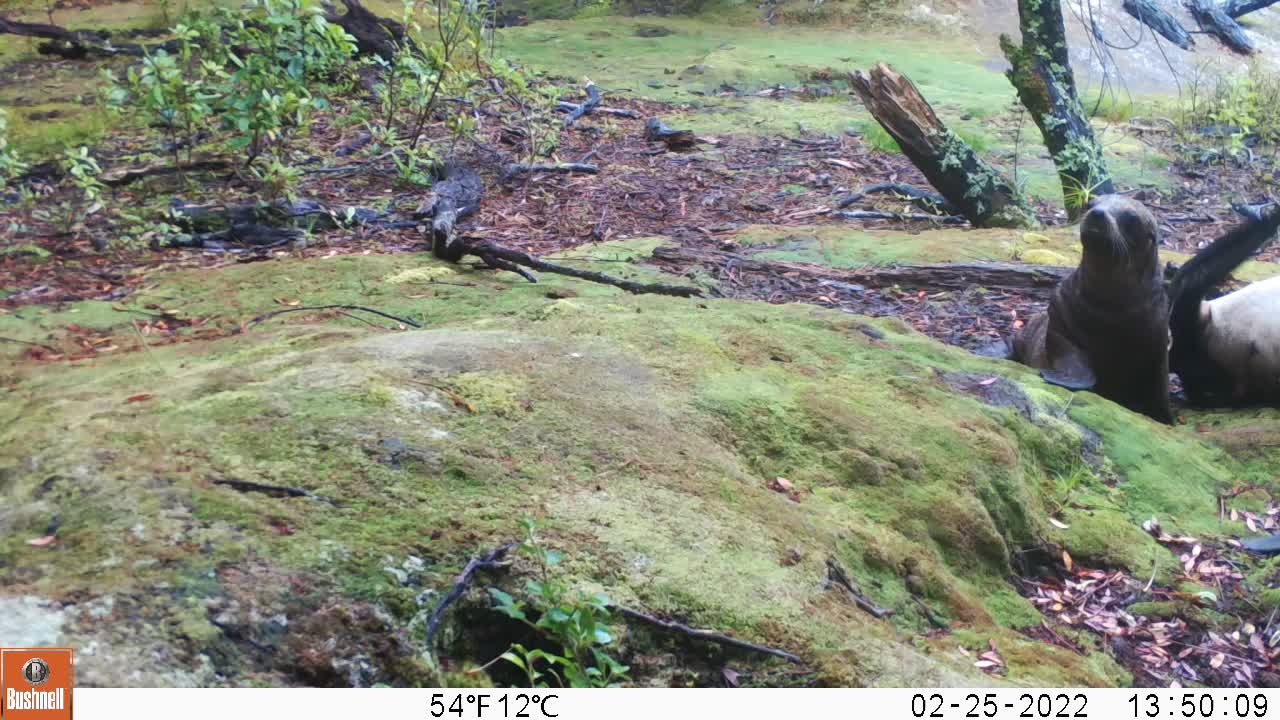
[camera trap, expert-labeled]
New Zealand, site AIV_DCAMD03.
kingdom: Animalia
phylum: Chordata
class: Mammalia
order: Carnivora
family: Otariidae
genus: Phocarctos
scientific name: Phocarctos hookeri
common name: new zealand sea lion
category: sealion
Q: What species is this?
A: Sealion (new zealand sea lion) (Phocarctos hookeri).